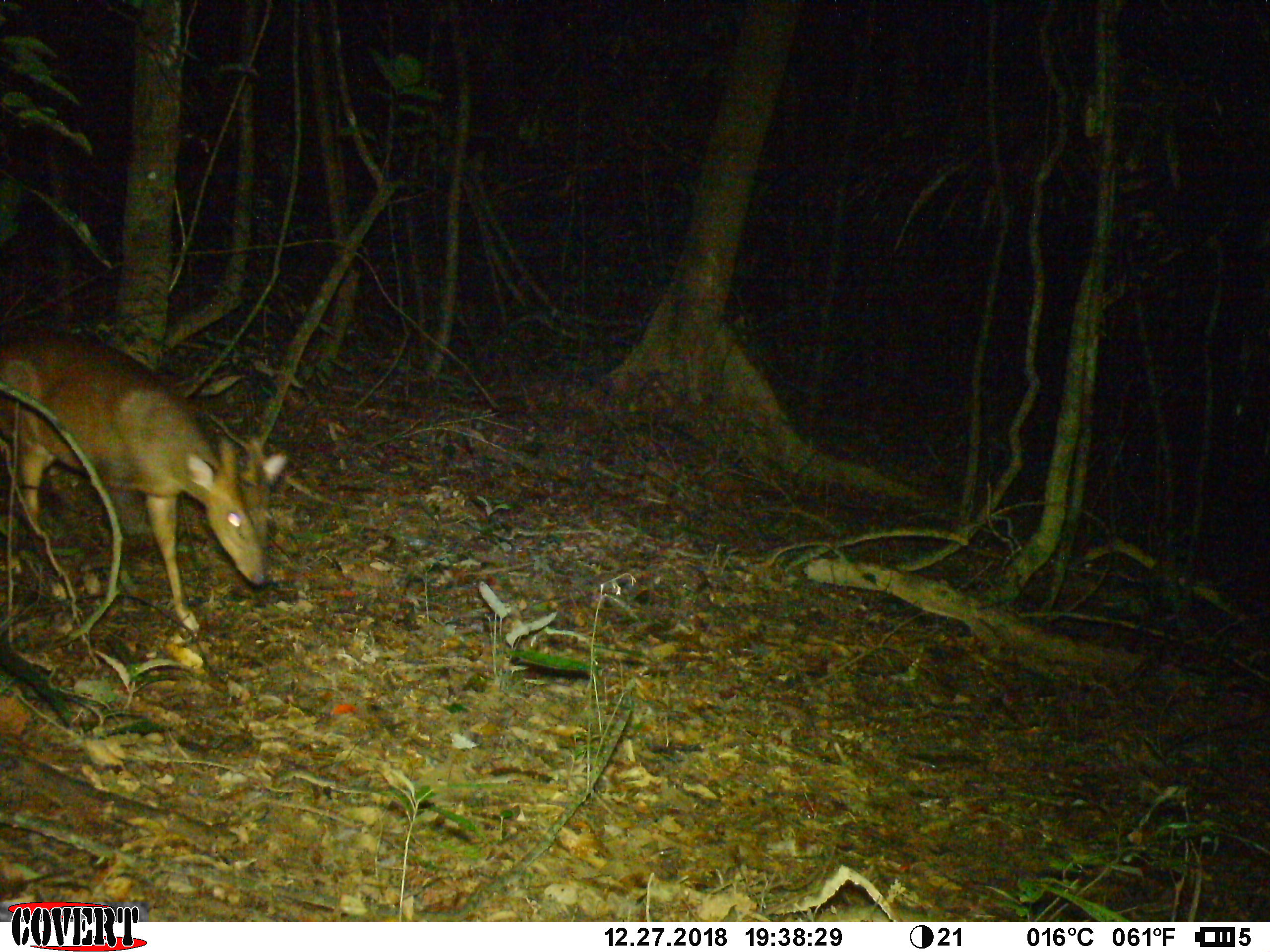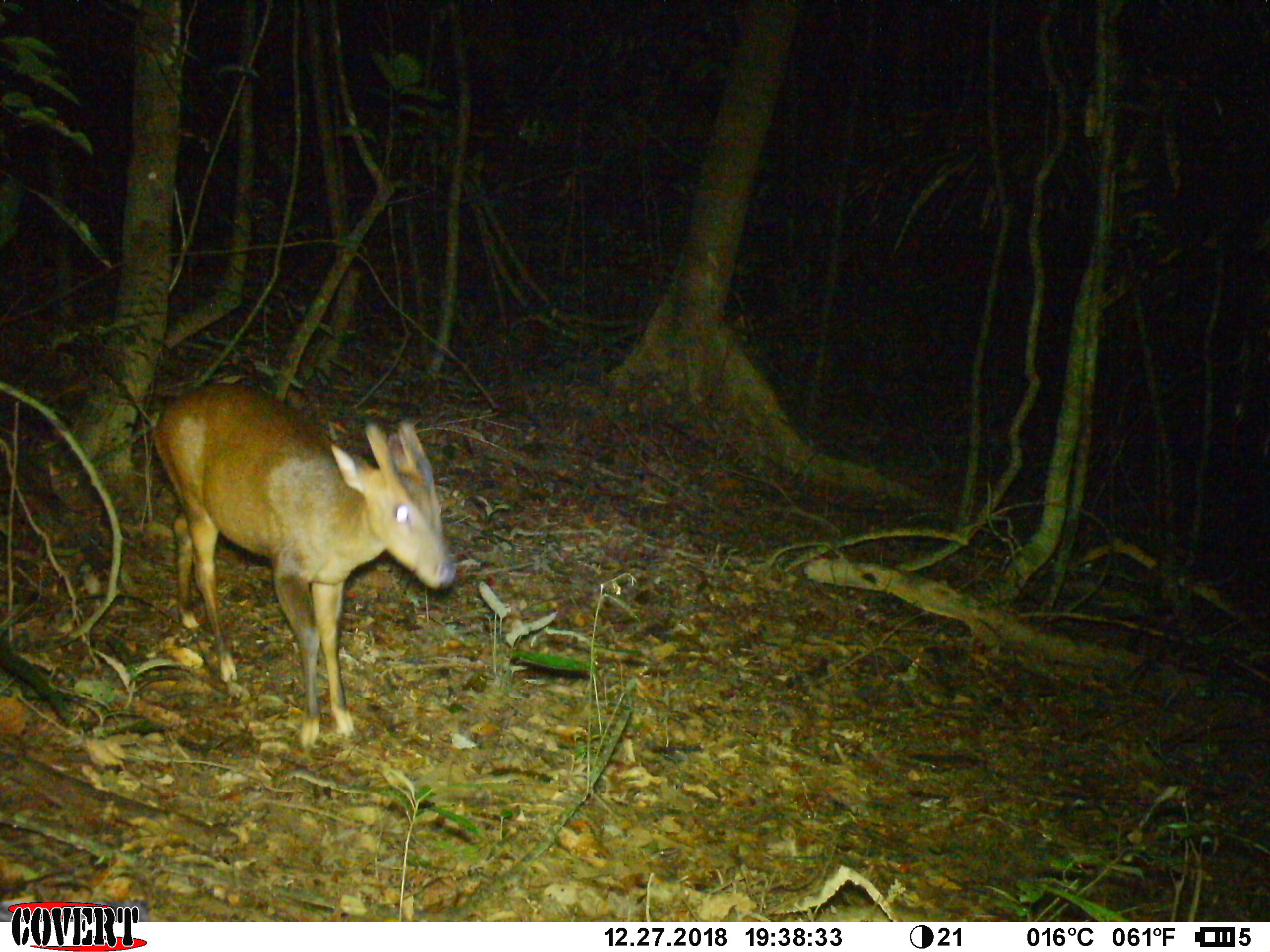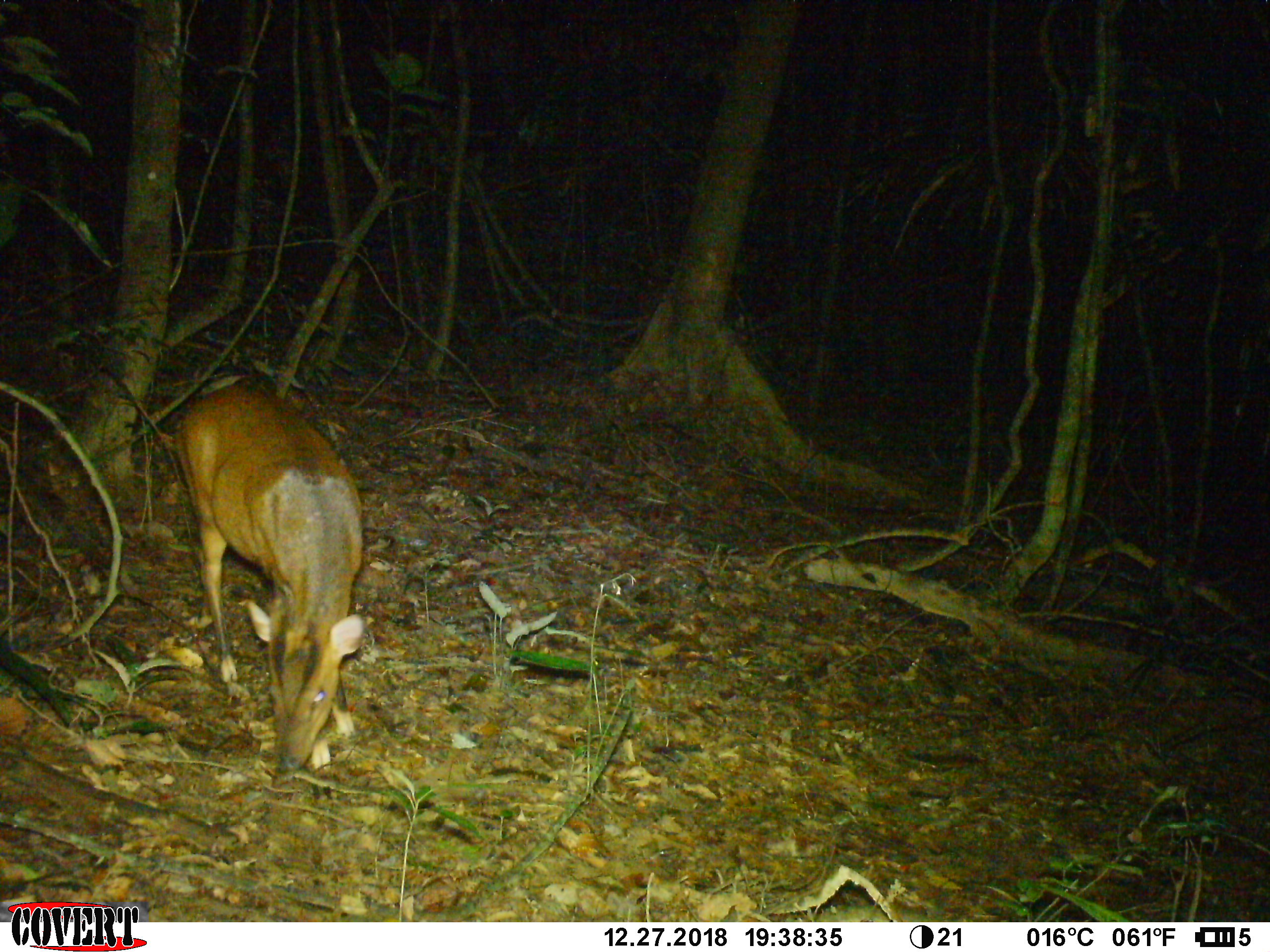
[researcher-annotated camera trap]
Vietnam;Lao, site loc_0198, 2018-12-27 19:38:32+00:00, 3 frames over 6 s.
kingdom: Animalia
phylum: Chordata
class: Mammalia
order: Artiodactyla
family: Cervidae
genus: Muntiacus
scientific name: Muntiacus vuquangensis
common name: large-antlered muntjac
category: large antlered muntjac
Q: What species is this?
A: Large antlered muntjac (large-antlered muntjac) (Muntiacus vuquangensis).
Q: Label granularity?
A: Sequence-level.